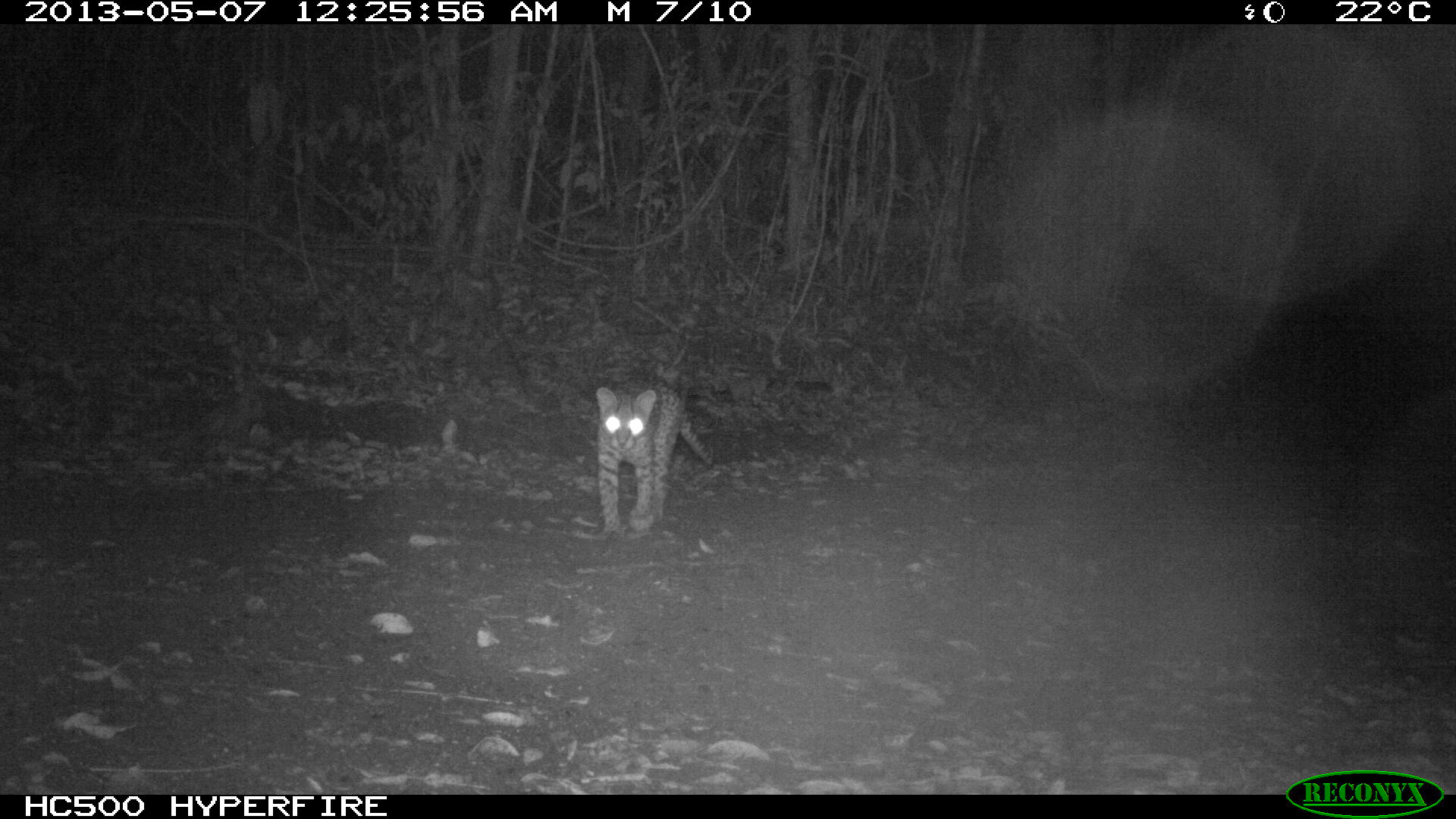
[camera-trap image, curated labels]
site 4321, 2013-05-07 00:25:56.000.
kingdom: Animalia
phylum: Chordata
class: Mammalia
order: Carnivora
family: Felidae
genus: Leopardus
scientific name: Leopardus pardalis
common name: ocelot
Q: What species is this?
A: Leopardus pardalis (ocelot).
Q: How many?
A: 1.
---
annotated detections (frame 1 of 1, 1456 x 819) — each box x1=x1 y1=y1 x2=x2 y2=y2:
leopardus pardalis: x1=595 y1=372 x2=714 y2=544